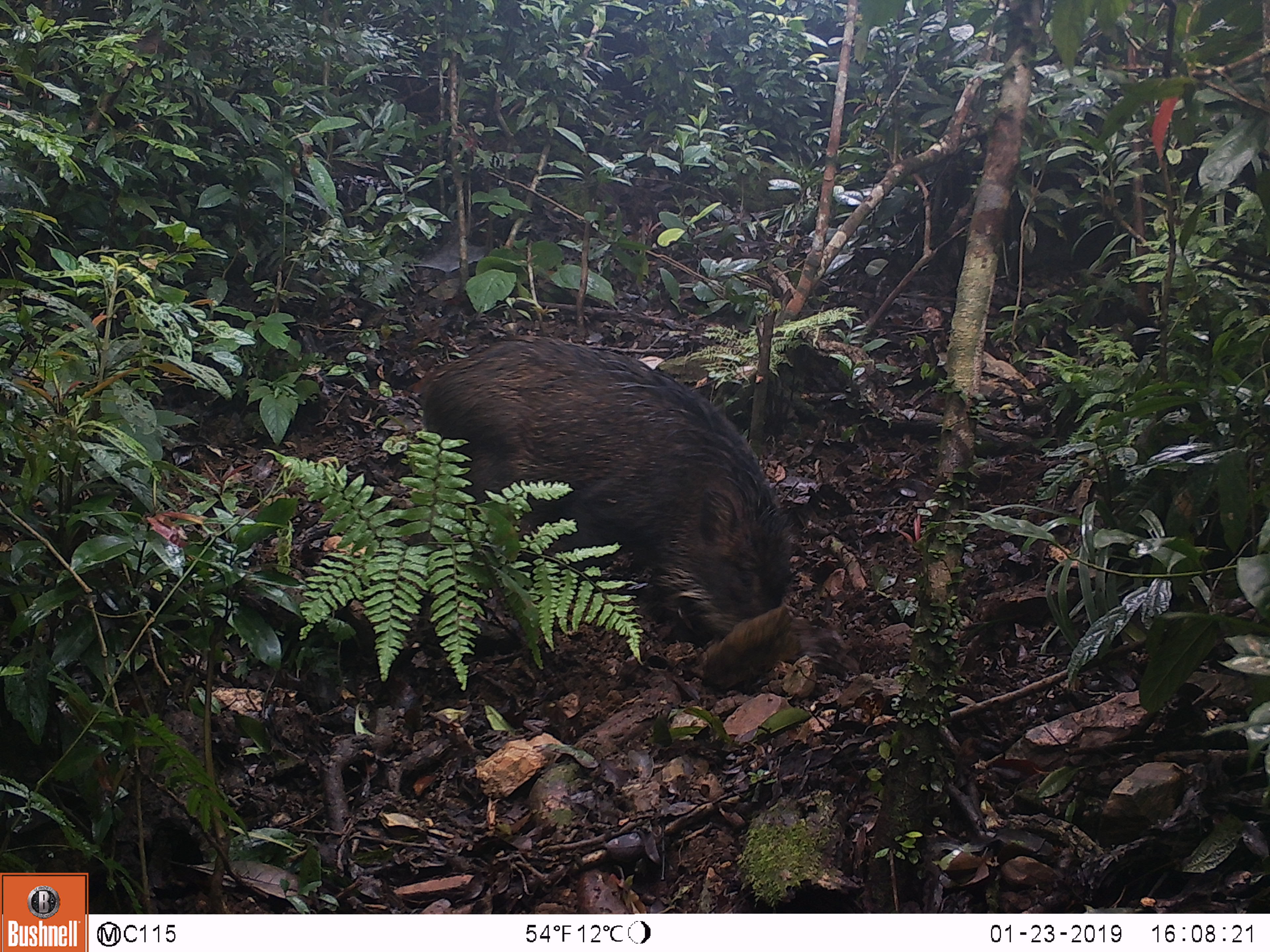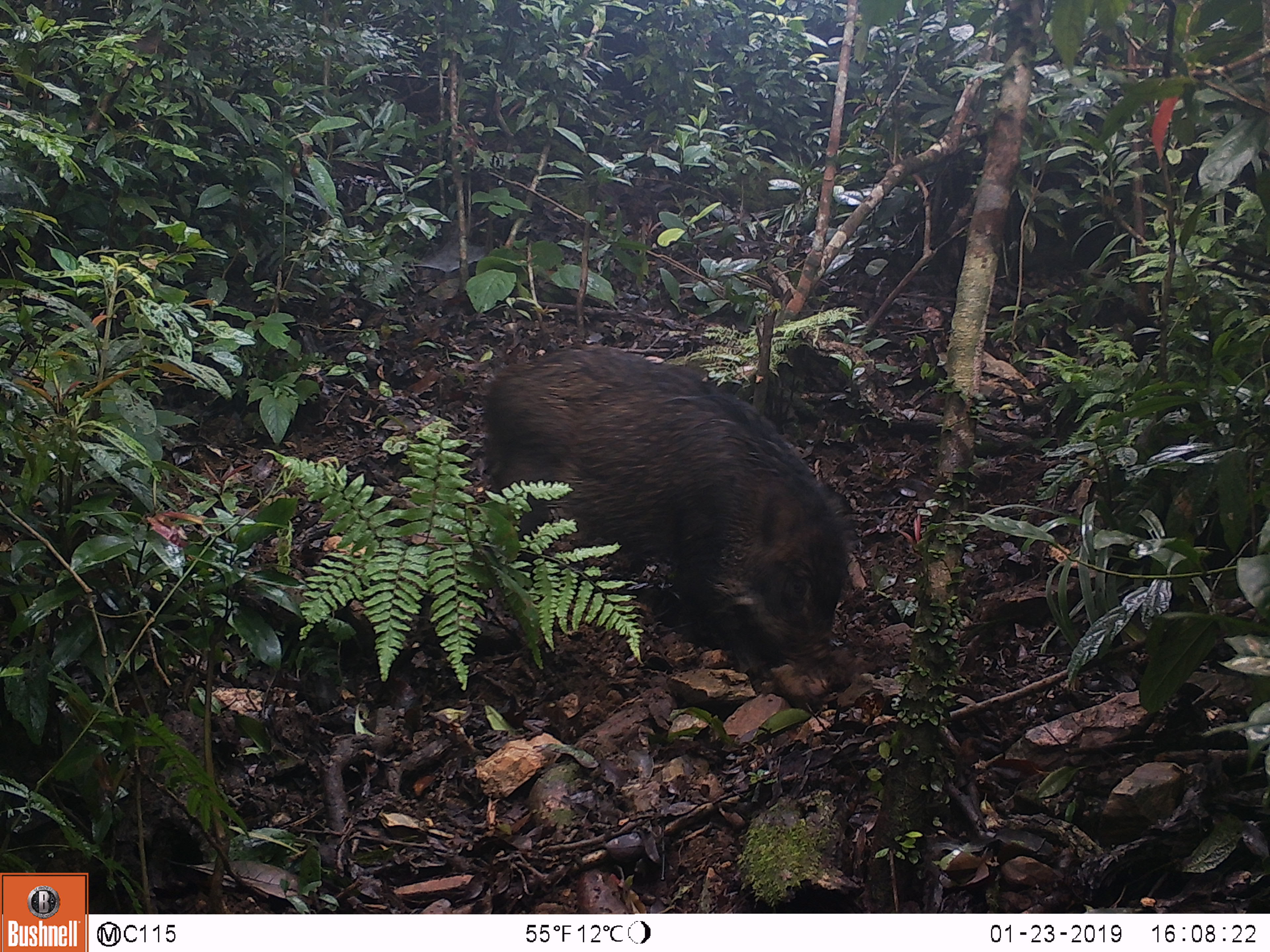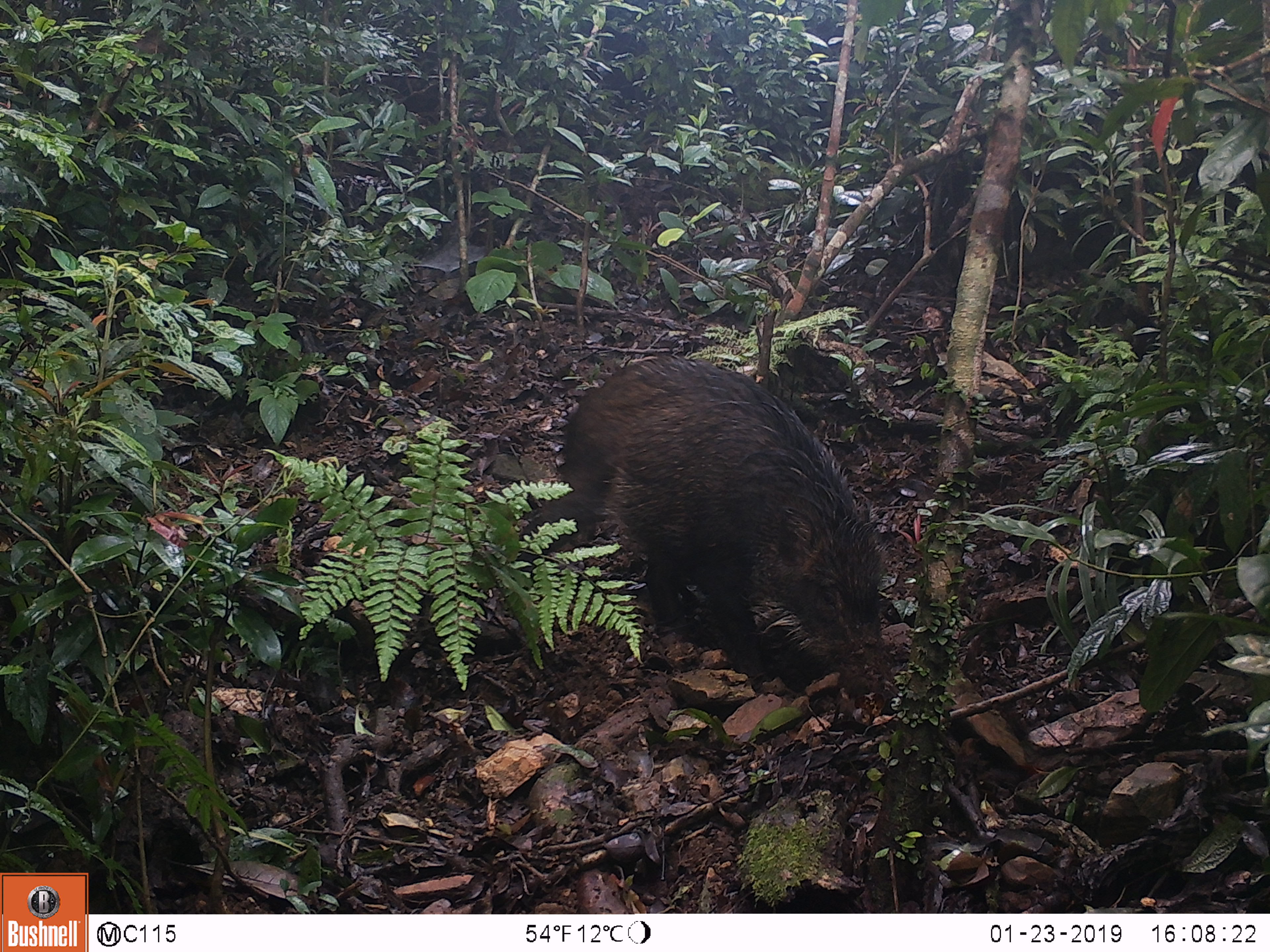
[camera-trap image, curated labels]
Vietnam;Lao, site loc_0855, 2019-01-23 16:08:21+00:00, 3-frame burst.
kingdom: Animalia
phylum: Chordata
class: Mammalia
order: Artiodactyla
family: Suidae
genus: Sus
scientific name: Sus scrofa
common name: eurasian wild pig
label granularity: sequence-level